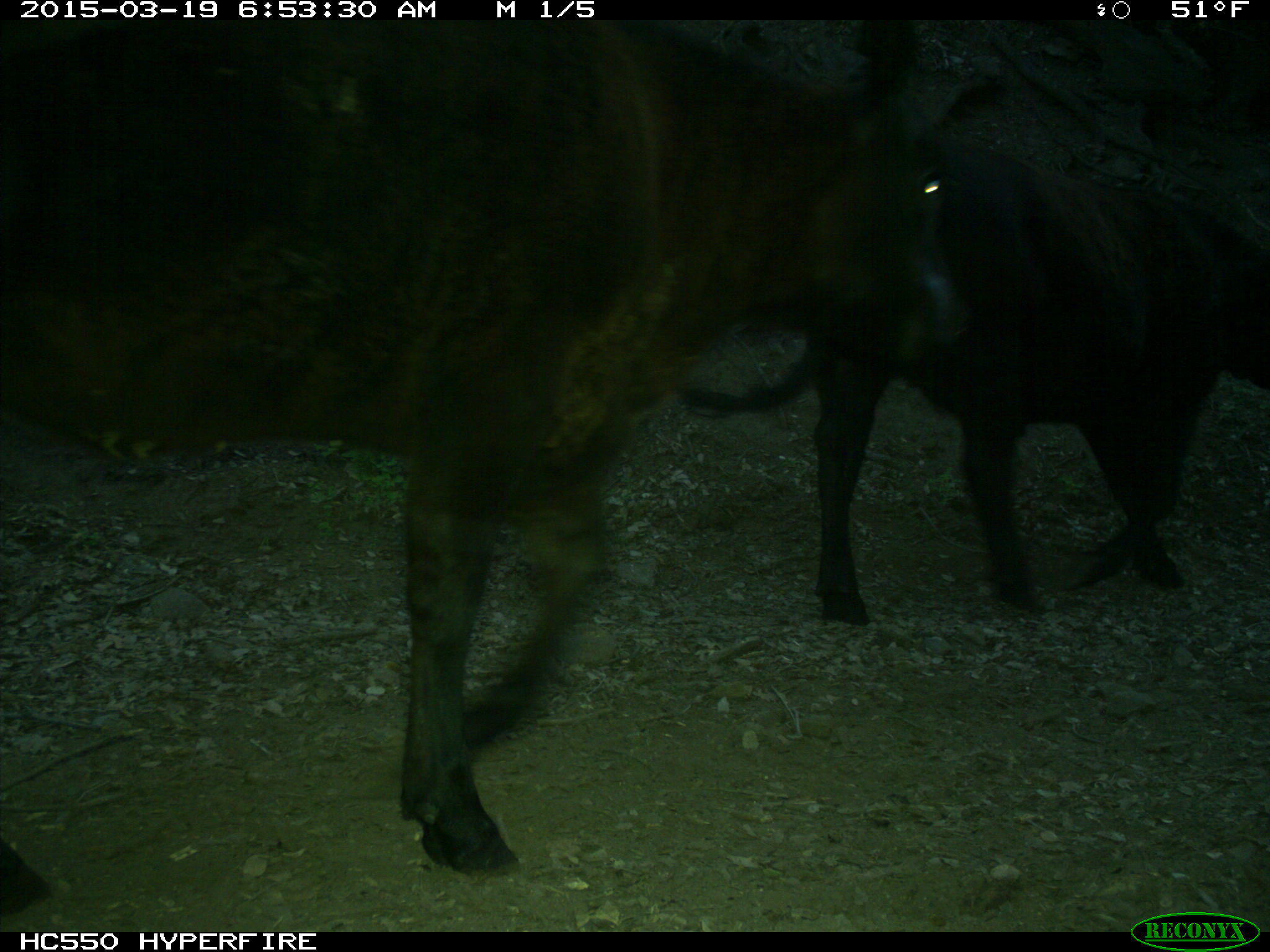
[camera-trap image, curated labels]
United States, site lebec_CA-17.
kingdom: Animalia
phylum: Chordata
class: Mammalia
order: Artiodactyla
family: Bovidae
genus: Bos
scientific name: Bos taurus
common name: domestic cow